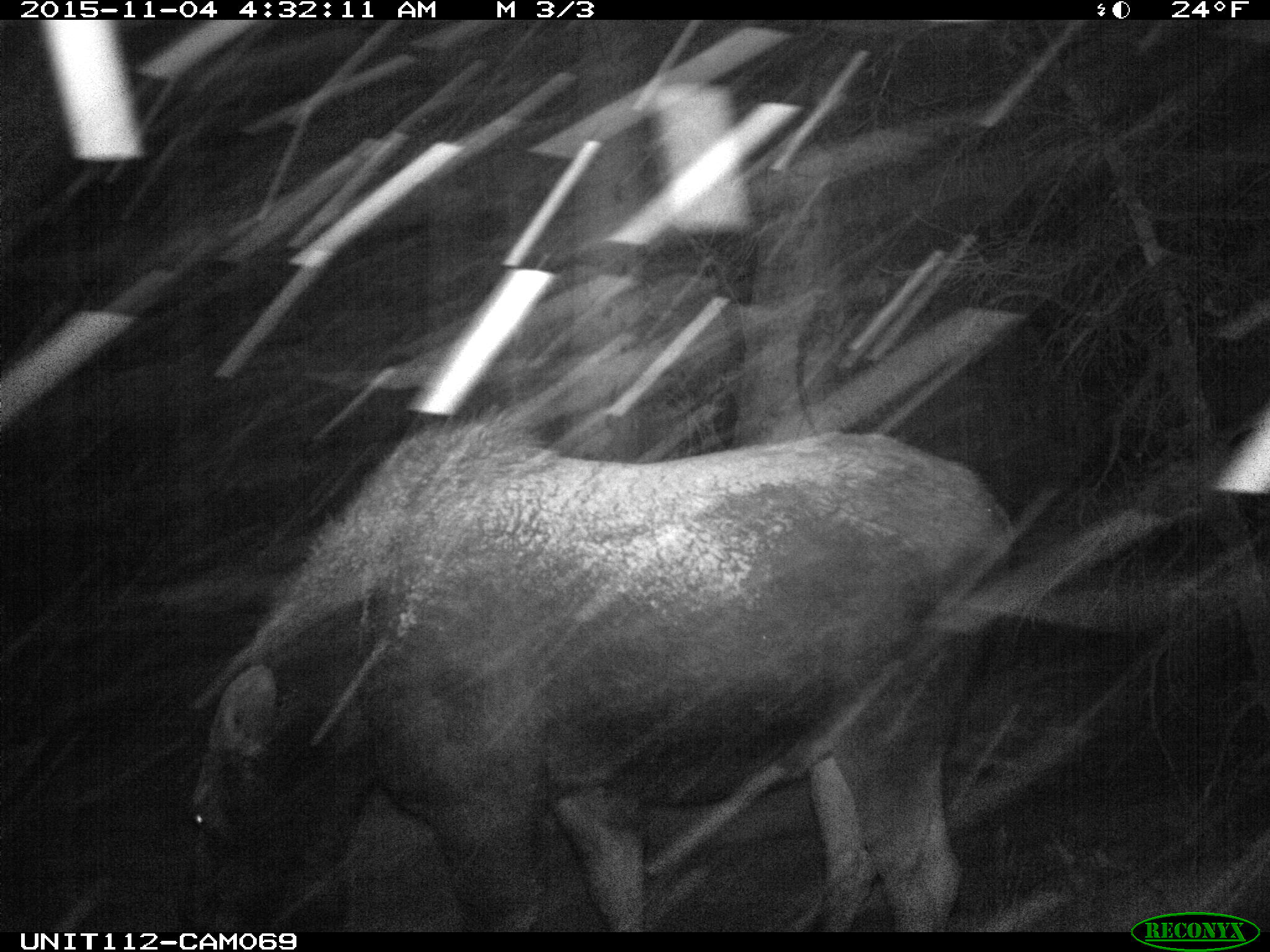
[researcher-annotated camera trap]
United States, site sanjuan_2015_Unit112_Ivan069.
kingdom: Animalia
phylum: Chordata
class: Mammalia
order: Artiodactyla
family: Cervidae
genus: Alces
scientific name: Alces alces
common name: moose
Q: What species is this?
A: Alces alces (moose).